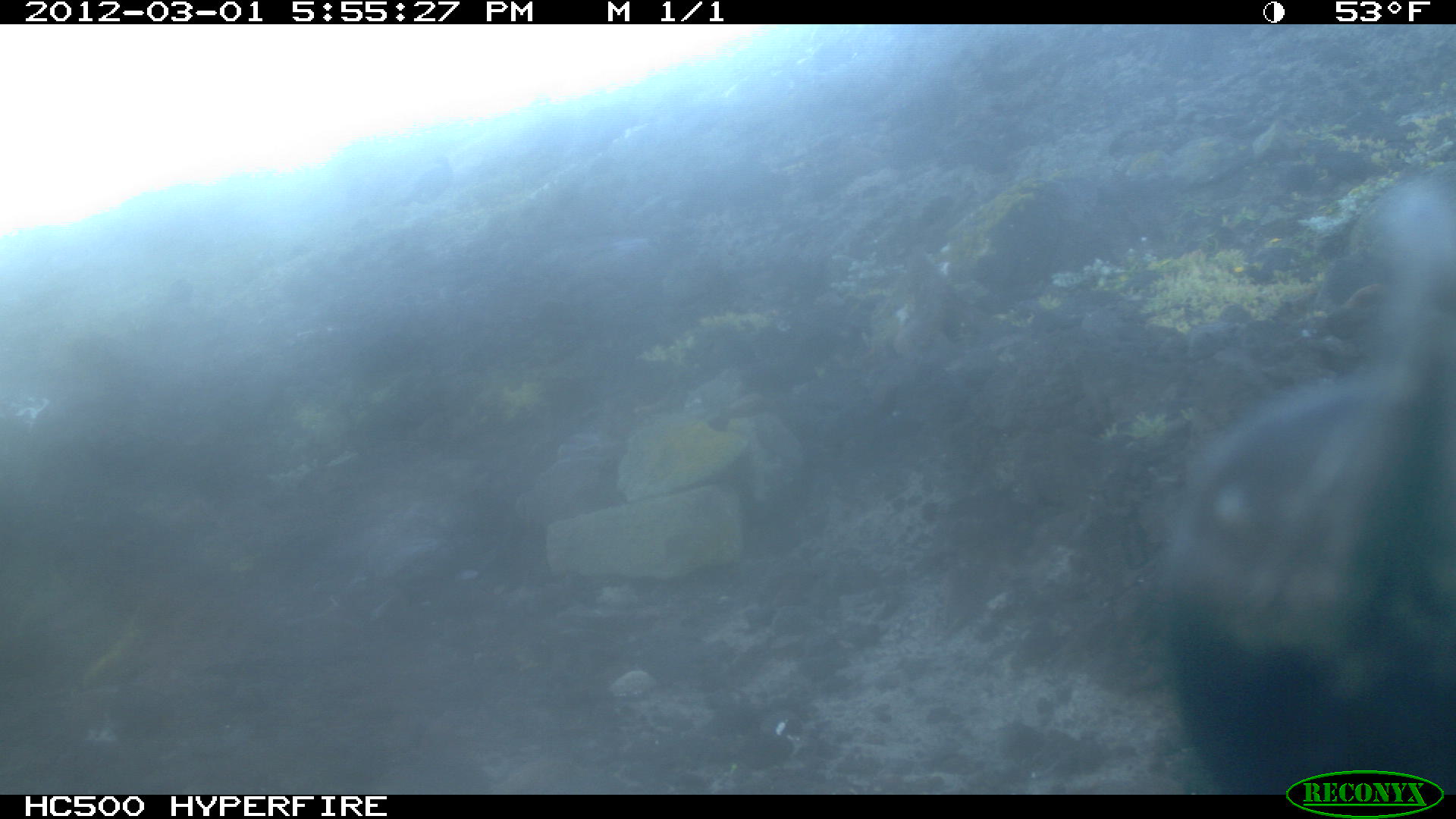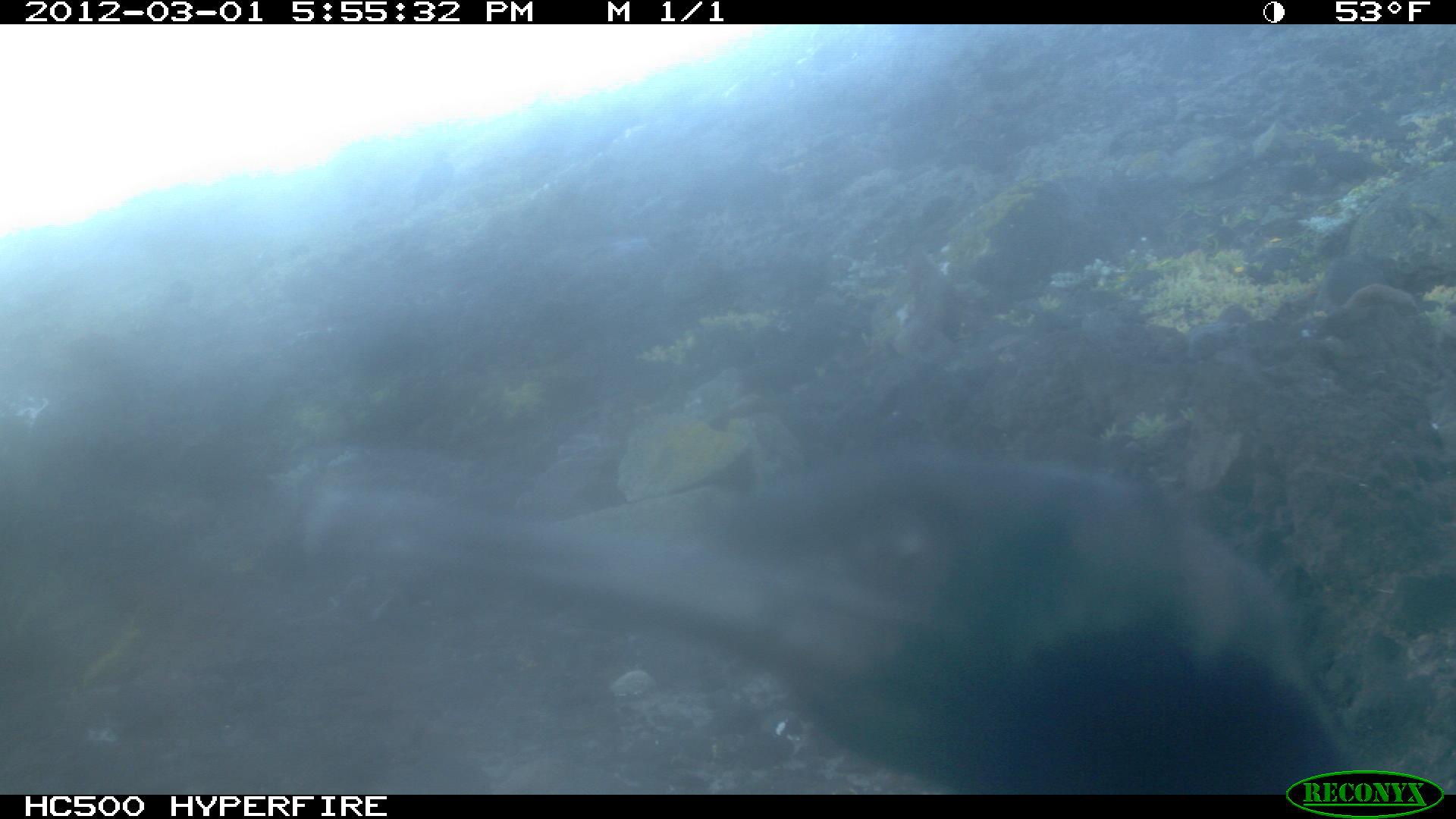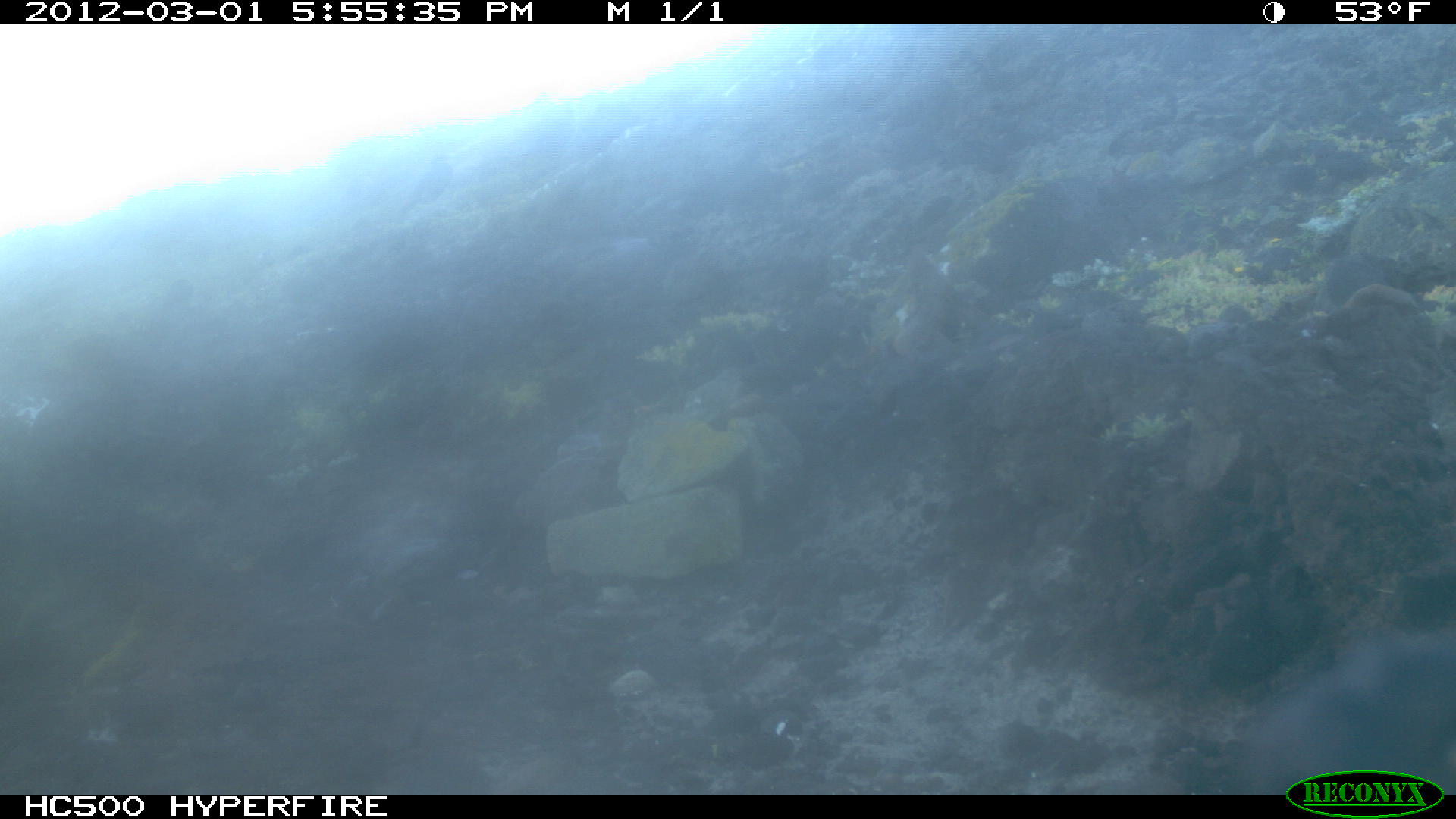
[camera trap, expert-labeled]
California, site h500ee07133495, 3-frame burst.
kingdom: Animalia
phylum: Chordata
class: Aves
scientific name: Aves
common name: bird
Bird (Aves).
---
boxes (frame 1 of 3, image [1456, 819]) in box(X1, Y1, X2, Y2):
bird: box(1157, 174, 1455, 793)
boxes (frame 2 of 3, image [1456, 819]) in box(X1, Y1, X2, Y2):
bird: box(303, 447, 1347, 793)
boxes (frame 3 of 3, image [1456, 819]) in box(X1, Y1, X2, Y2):
bird: box(1240, 625, 1455, 792)